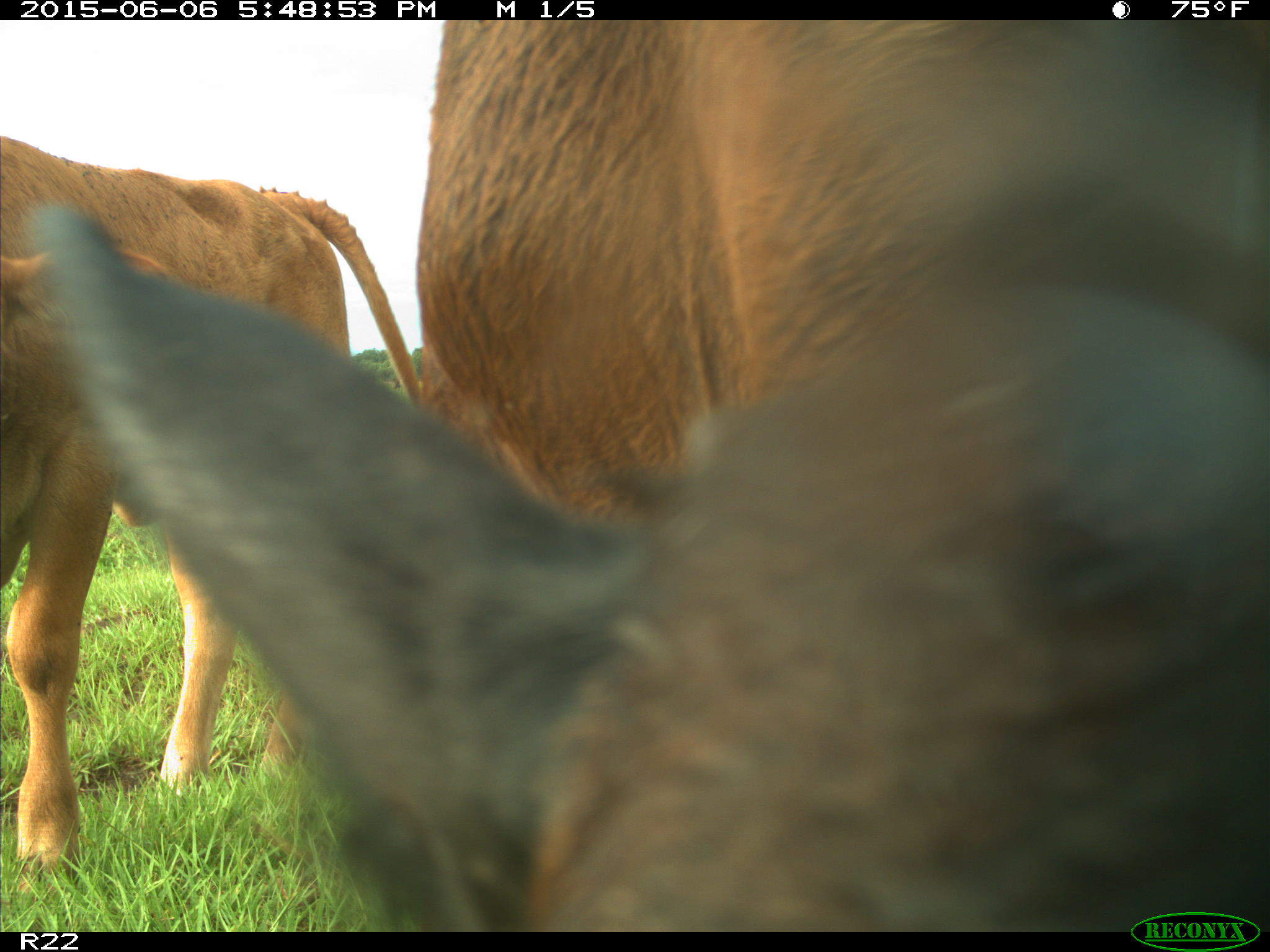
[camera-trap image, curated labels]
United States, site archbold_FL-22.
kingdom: Animalia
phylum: Chordata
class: Mammalia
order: Artiodactyla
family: Bovidae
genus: Bos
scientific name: Bos taurus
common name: domestic cow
Bos taurus (domestic cow).